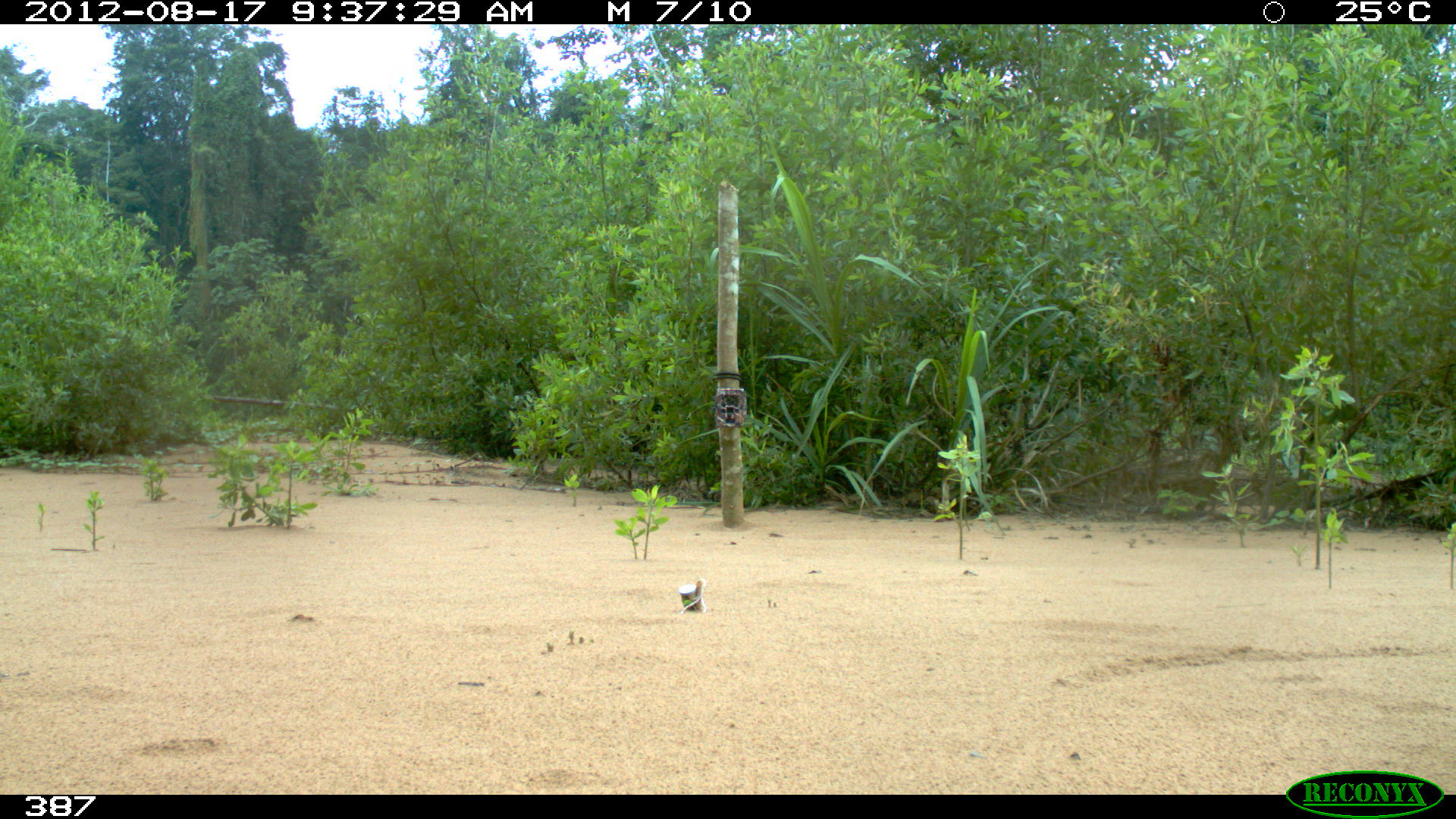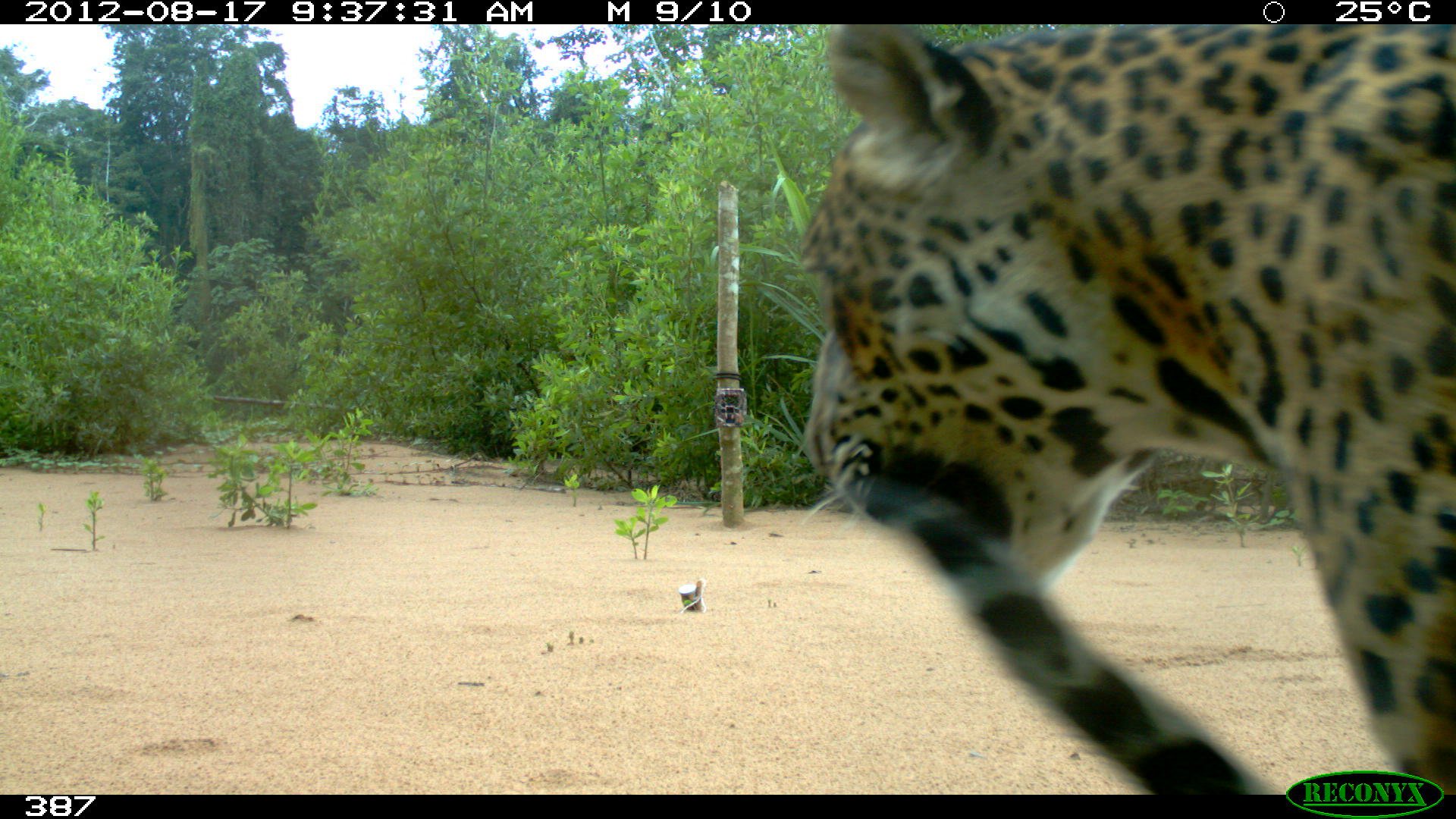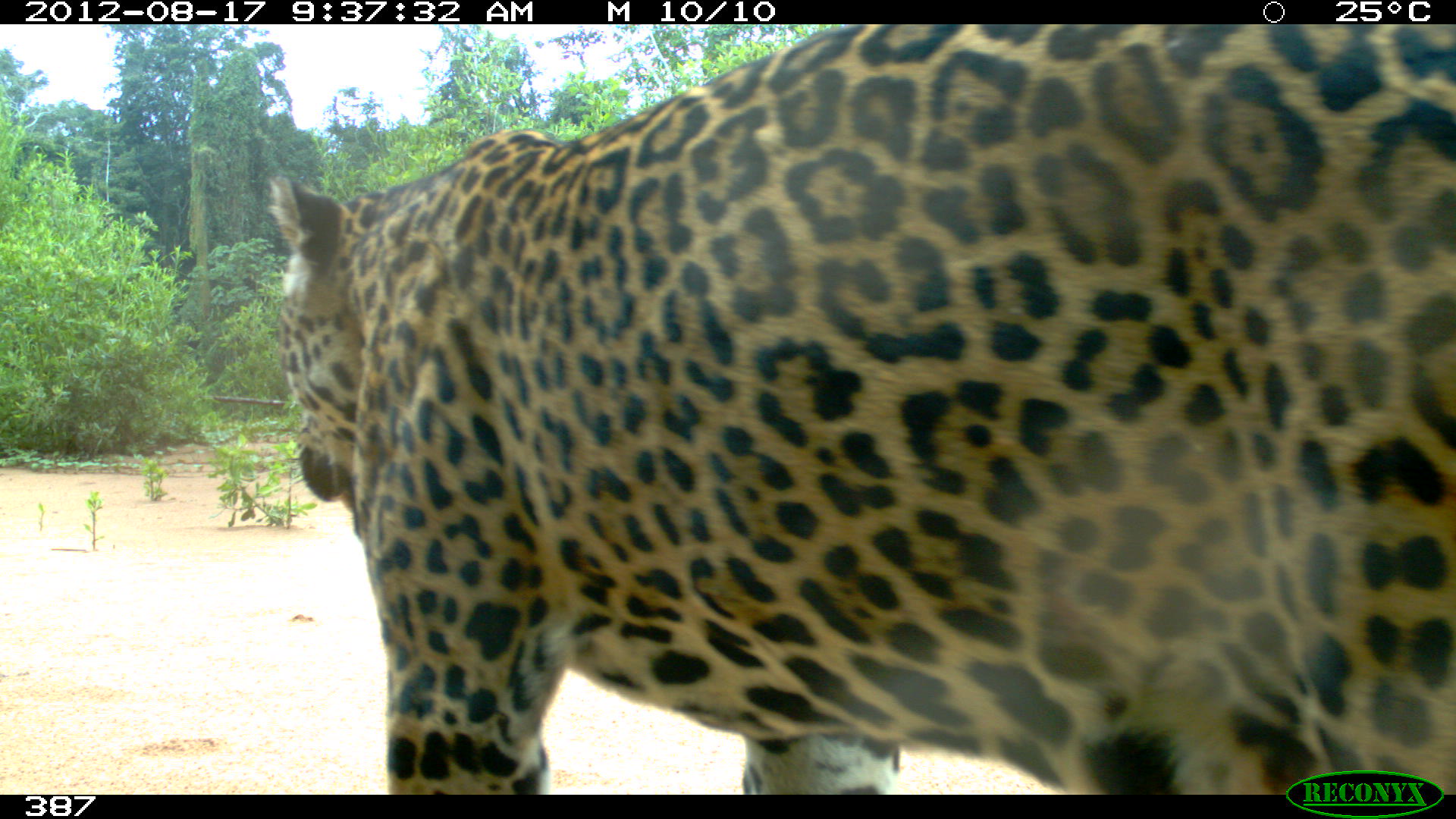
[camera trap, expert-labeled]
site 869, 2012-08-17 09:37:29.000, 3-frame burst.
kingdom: Animalia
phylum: Chordata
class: Mammalia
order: Carnivora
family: Felidae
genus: Panthera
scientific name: Panthera onca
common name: jaguar